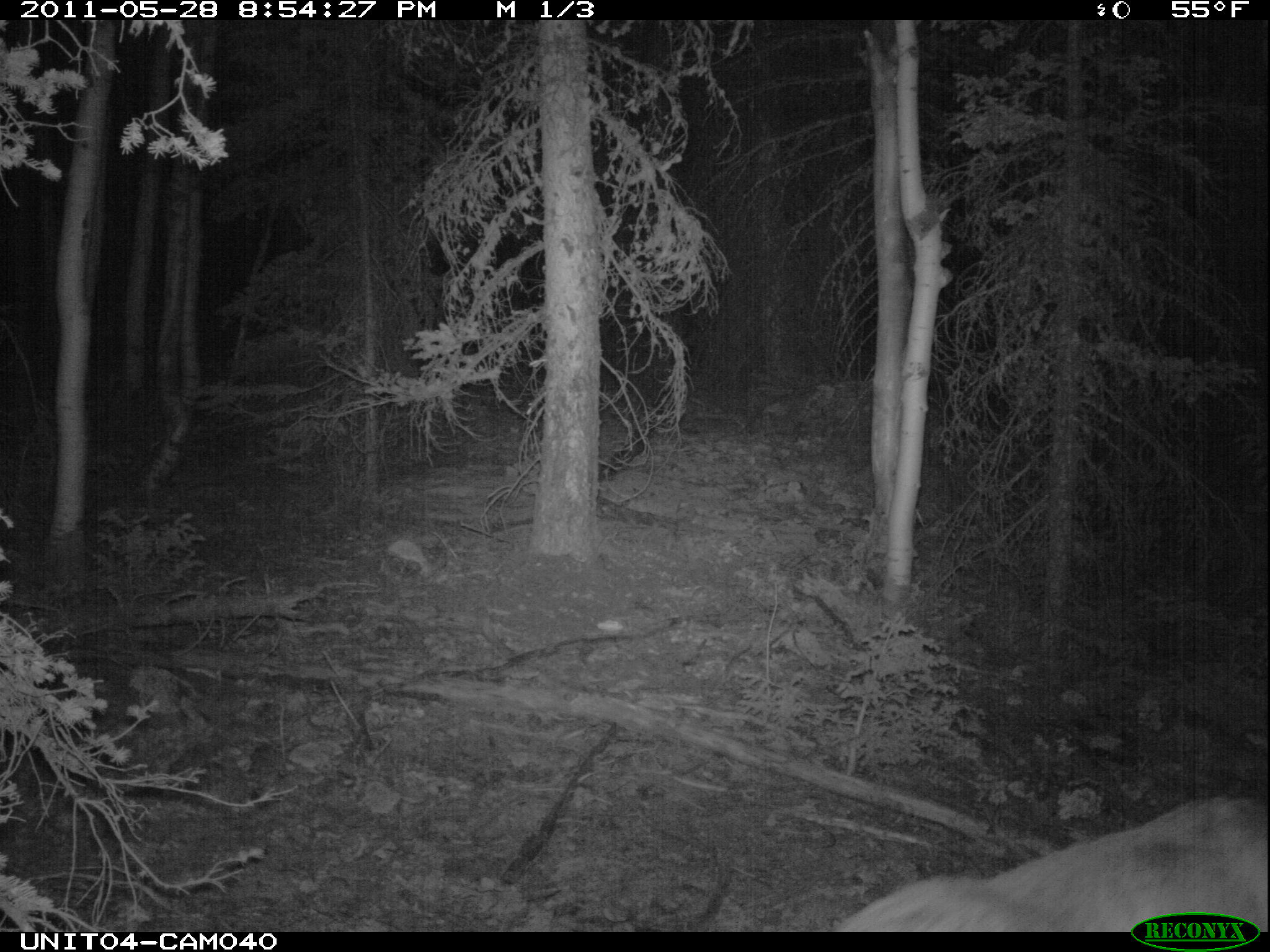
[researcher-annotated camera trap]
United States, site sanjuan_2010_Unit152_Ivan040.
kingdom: Animalia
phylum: Chordata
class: Mammalia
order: Artiodactyla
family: Cervidae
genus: Odocoileus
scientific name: Odocoileus hemionus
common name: mule deer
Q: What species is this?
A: Odocoileus hemionus (mule deer).